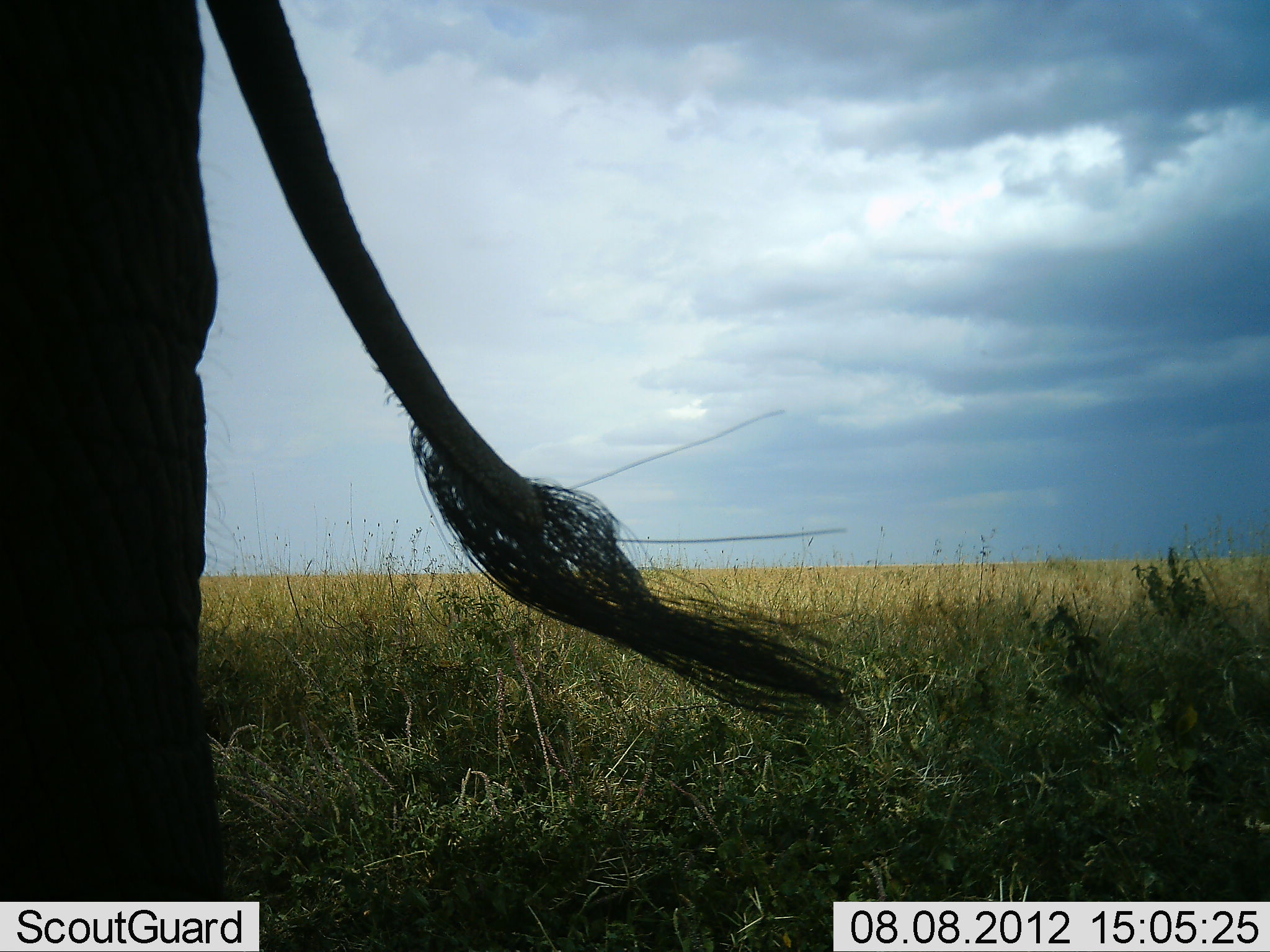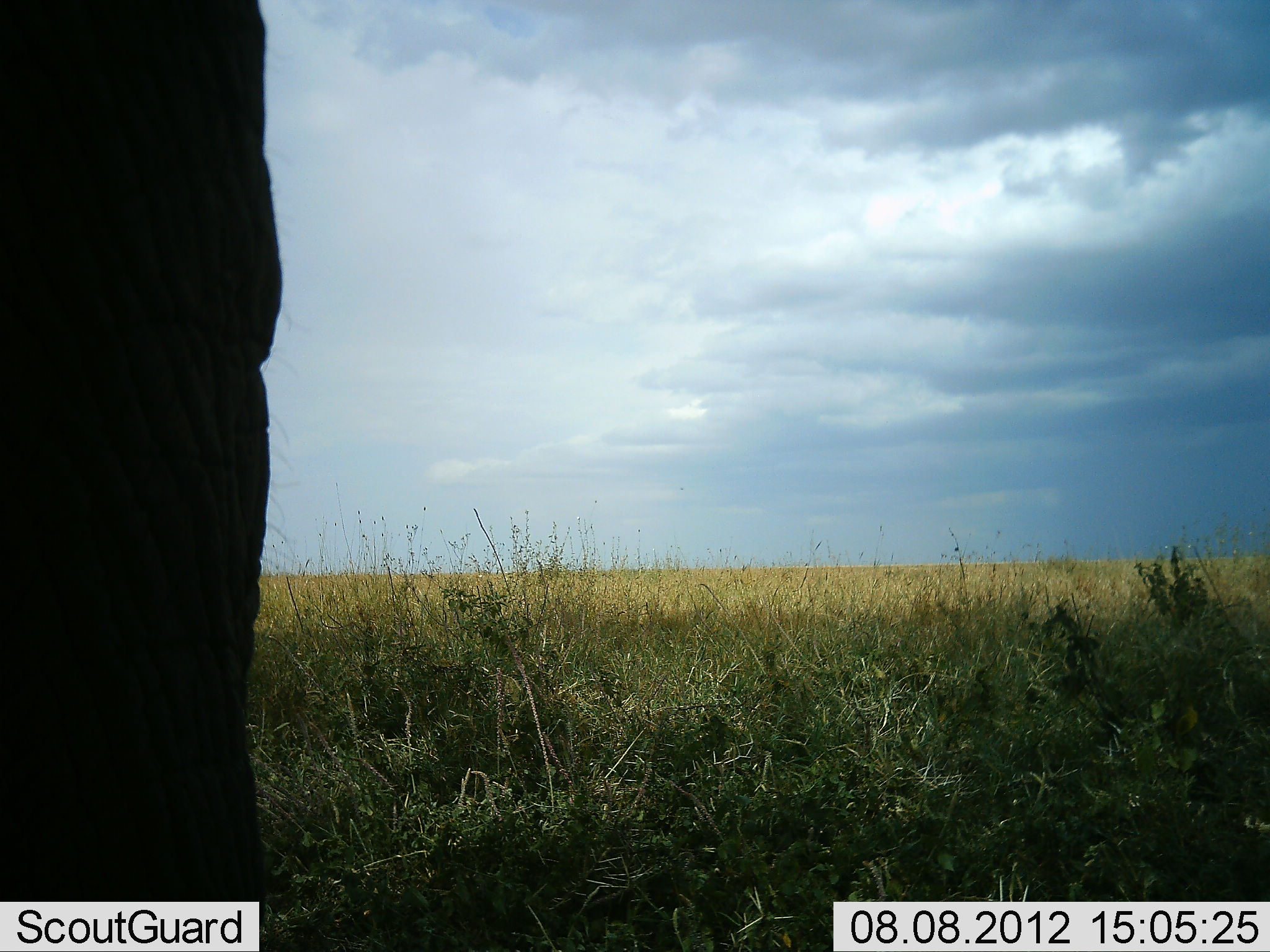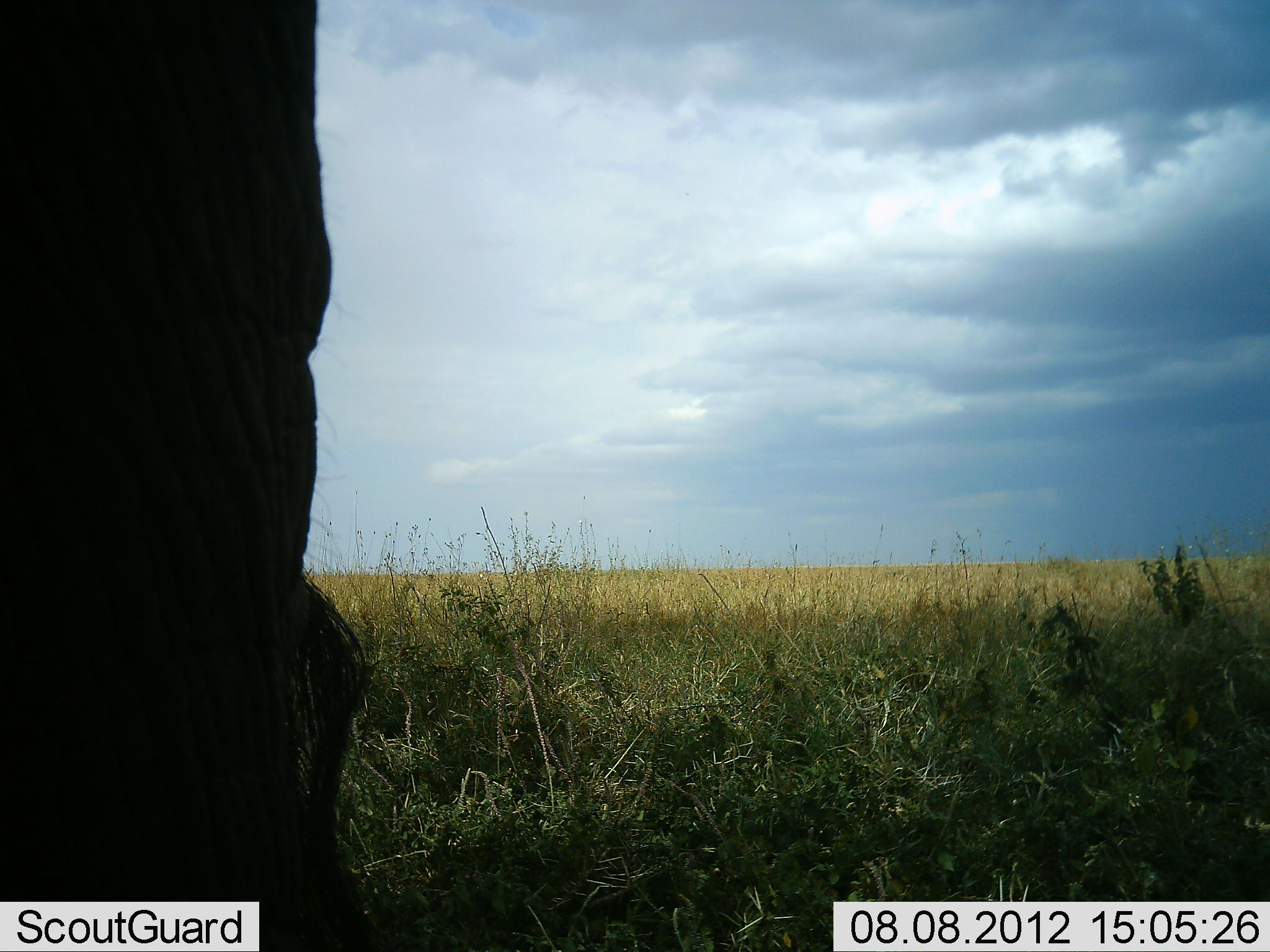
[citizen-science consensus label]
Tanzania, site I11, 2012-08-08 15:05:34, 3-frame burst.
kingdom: Animalia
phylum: Chordata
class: Mammalia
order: Proboscidea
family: Elephantidae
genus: Loxodonta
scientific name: Loxodonta africana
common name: african bush elephant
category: elephant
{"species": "elephant (african bush elephant) (Loxodonta africana)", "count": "1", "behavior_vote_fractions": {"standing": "100%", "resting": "0%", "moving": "0%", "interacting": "0%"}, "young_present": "0%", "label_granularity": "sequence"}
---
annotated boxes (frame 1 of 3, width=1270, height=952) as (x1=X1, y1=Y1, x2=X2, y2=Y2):
animal: (x1=1, y1=0, x2=855, y2=951)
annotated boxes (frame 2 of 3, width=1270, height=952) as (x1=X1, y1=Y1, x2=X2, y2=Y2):
animal: (x1=0, y1=1, x2=283, y2=951)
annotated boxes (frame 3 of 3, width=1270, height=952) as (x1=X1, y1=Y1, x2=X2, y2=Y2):
animal: (x1=1, y1=1, x2=382, y2=952)